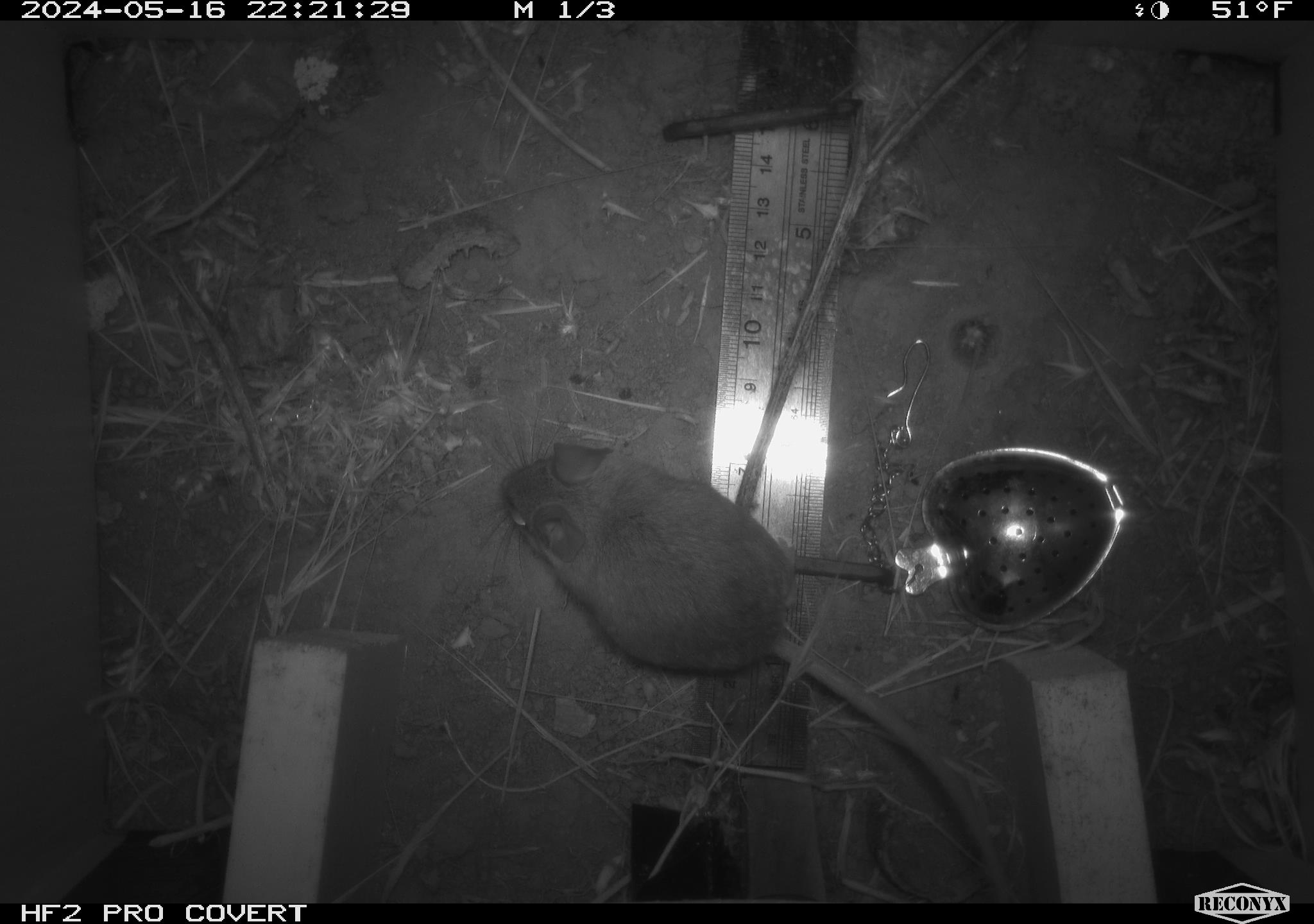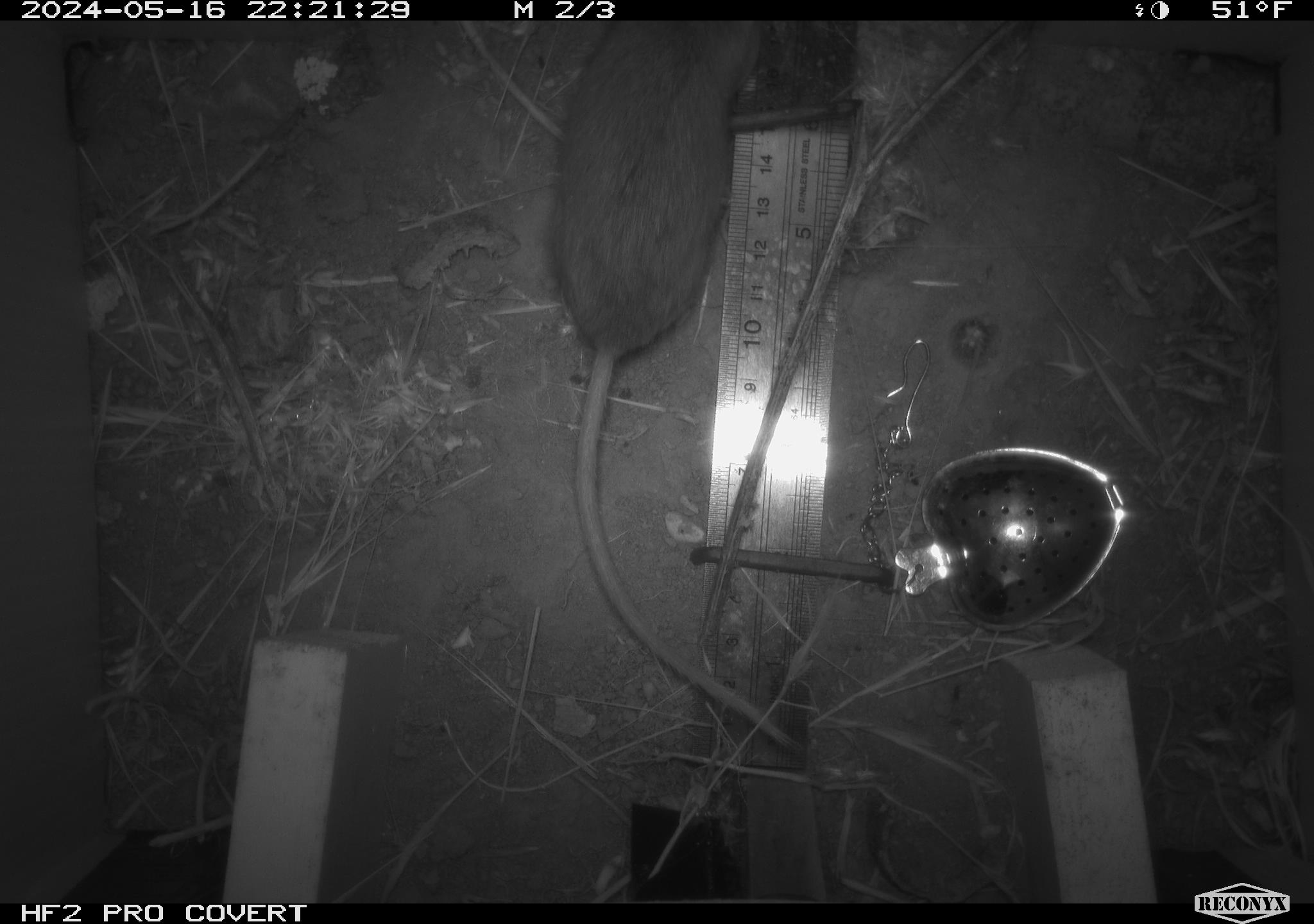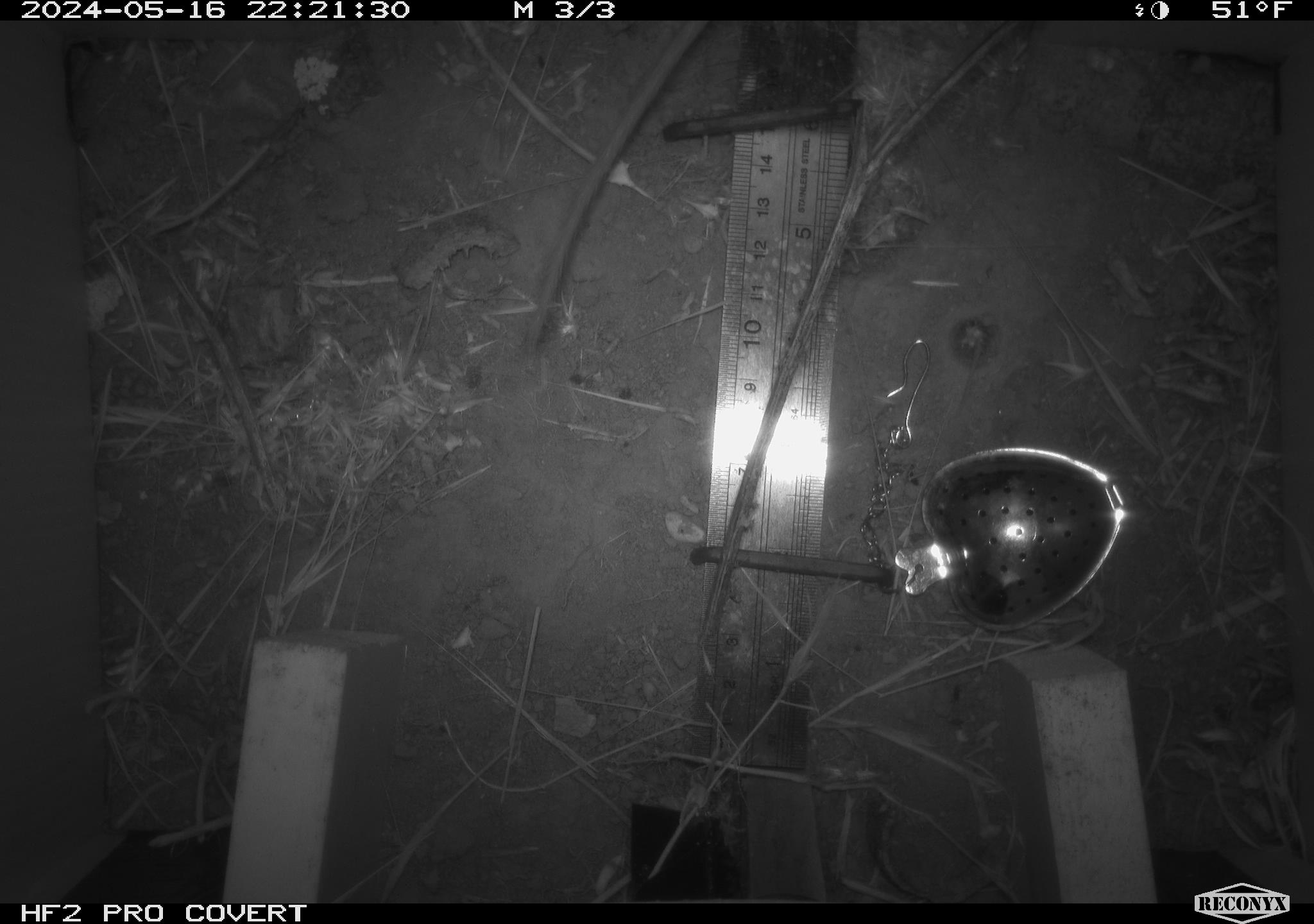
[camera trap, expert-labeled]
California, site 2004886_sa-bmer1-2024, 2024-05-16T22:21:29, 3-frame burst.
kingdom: Animalia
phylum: Chordata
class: Mammalia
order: Rodentia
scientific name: Rodentia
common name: mouse species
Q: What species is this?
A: Mouse species (Rodentia).